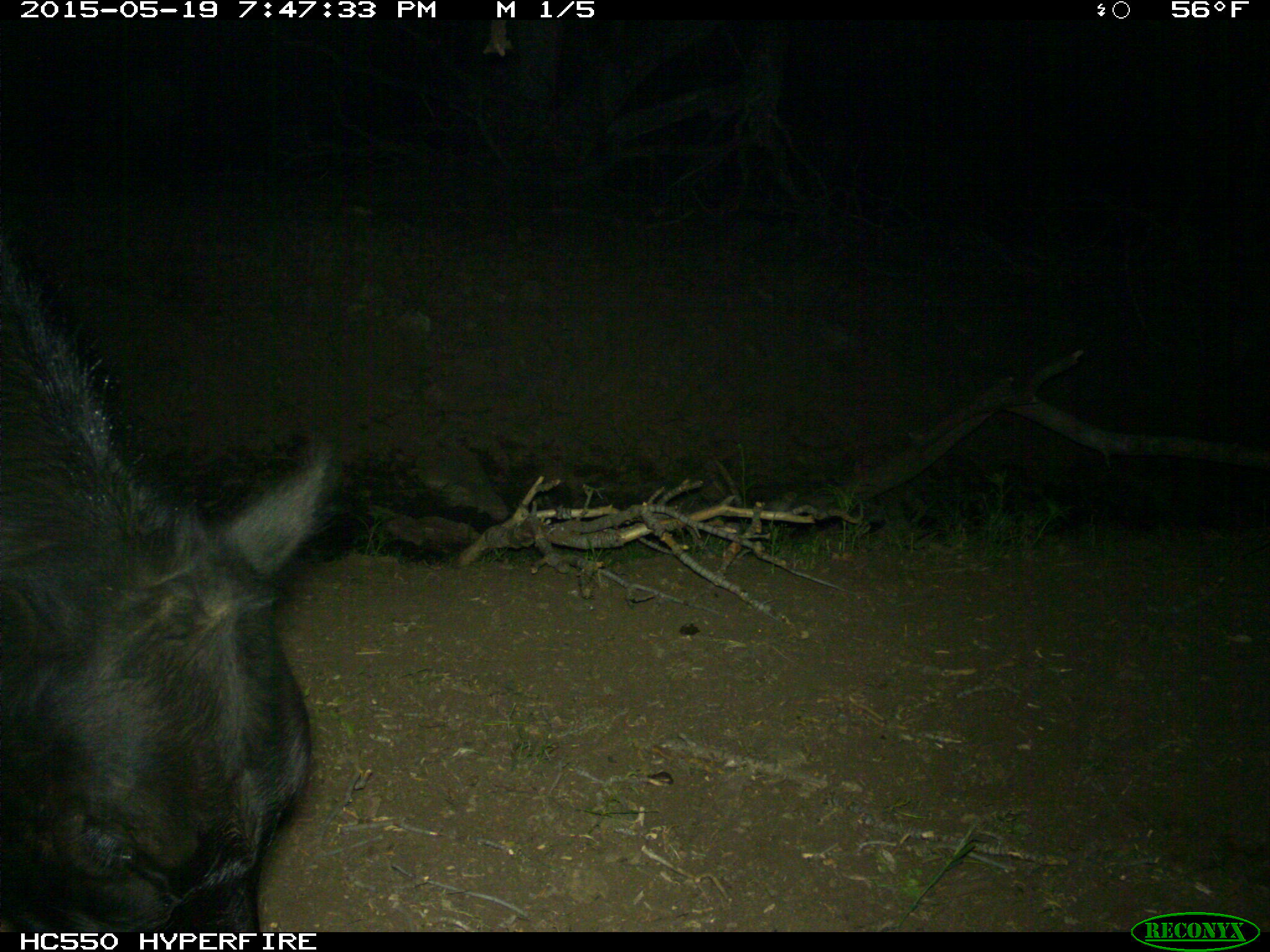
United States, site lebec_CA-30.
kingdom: Animalia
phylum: Chordata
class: Mammalia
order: Artiodactyla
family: Bovidae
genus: Bos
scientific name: Bos taurus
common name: domestic cow